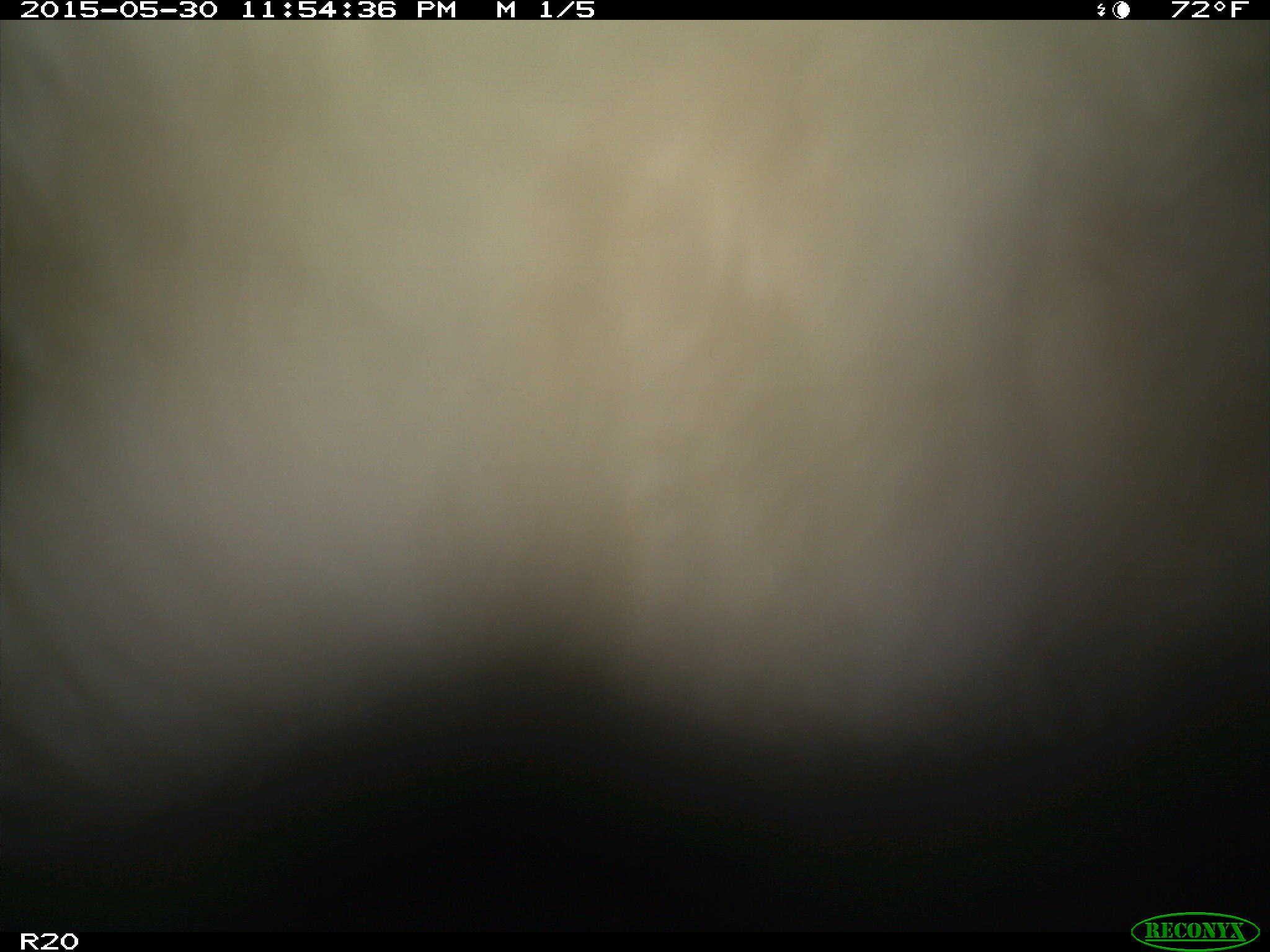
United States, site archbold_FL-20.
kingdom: Animalia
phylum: Chordata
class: Mammalia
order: Artiodactyla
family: Bovidae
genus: Bos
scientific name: Bos taurus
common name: domestic cow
Bos taurus (domestic cow).